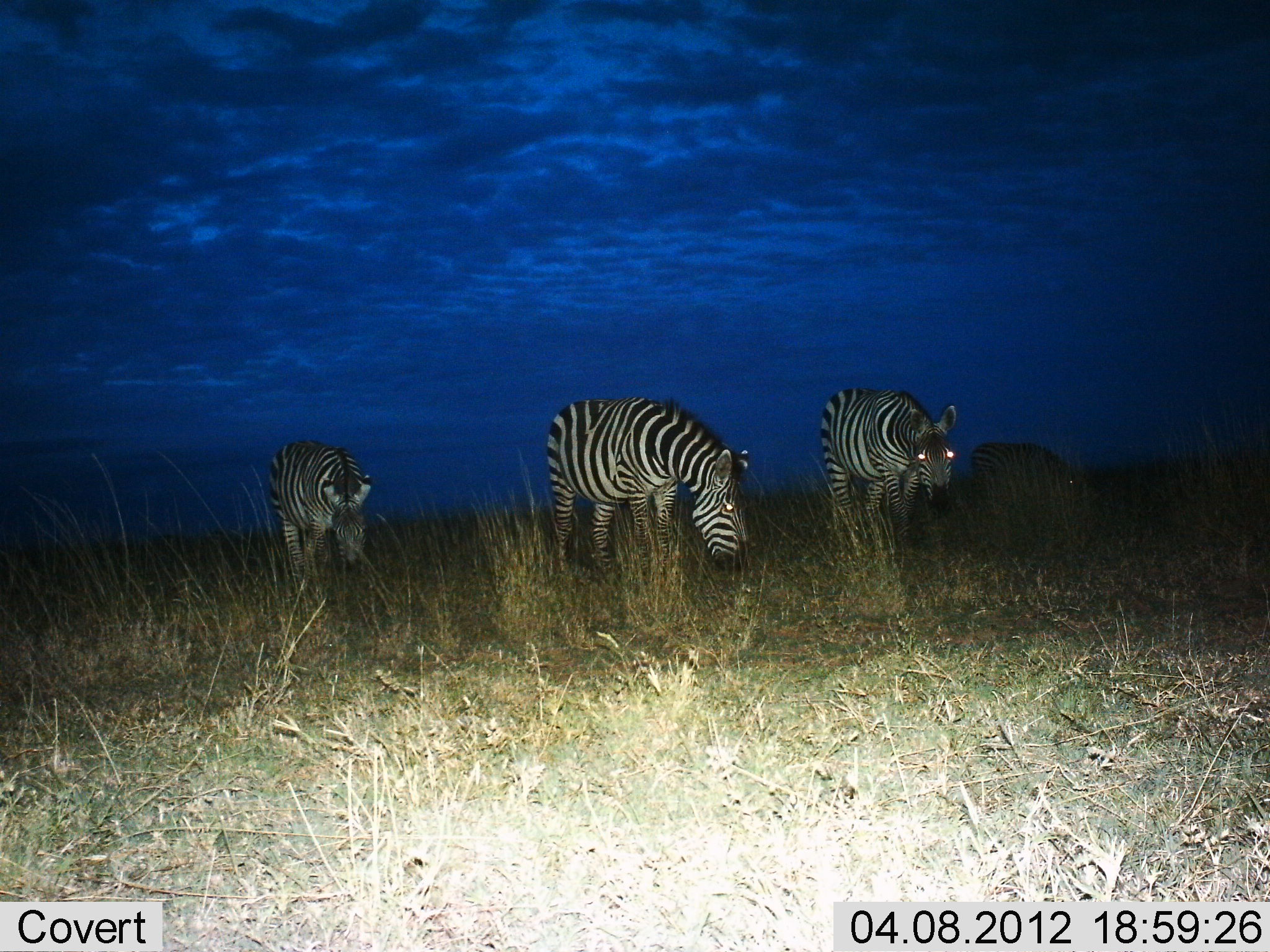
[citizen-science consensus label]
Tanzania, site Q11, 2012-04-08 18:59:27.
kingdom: Animalia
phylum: Chordata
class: Mammalia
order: Perissodactyla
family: Equidae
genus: Equus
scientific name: Equus quagga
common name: plains zebra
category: zebra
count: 4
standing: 47%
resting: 3%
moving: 37%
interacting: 3%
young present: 0%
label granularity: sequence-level